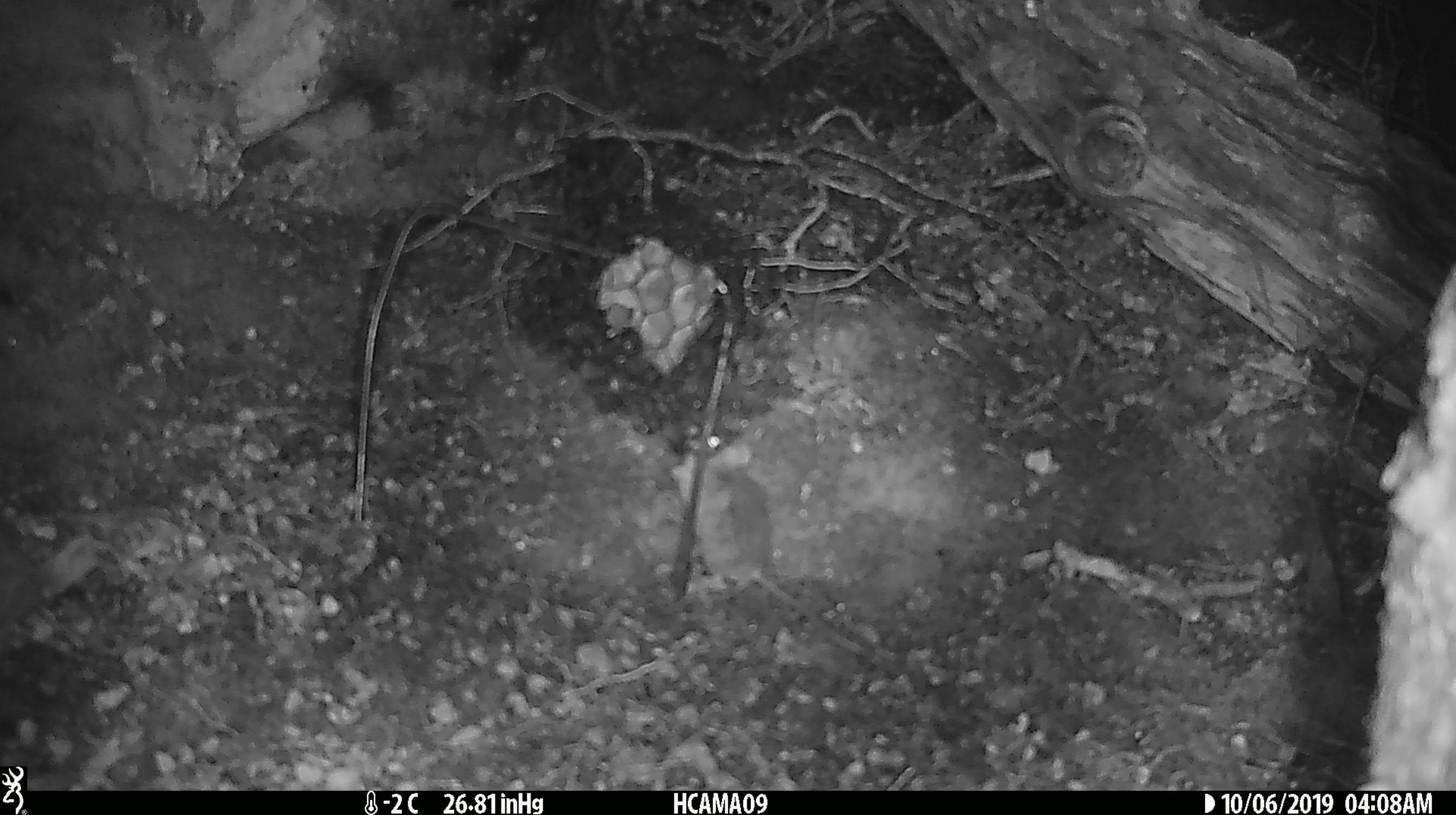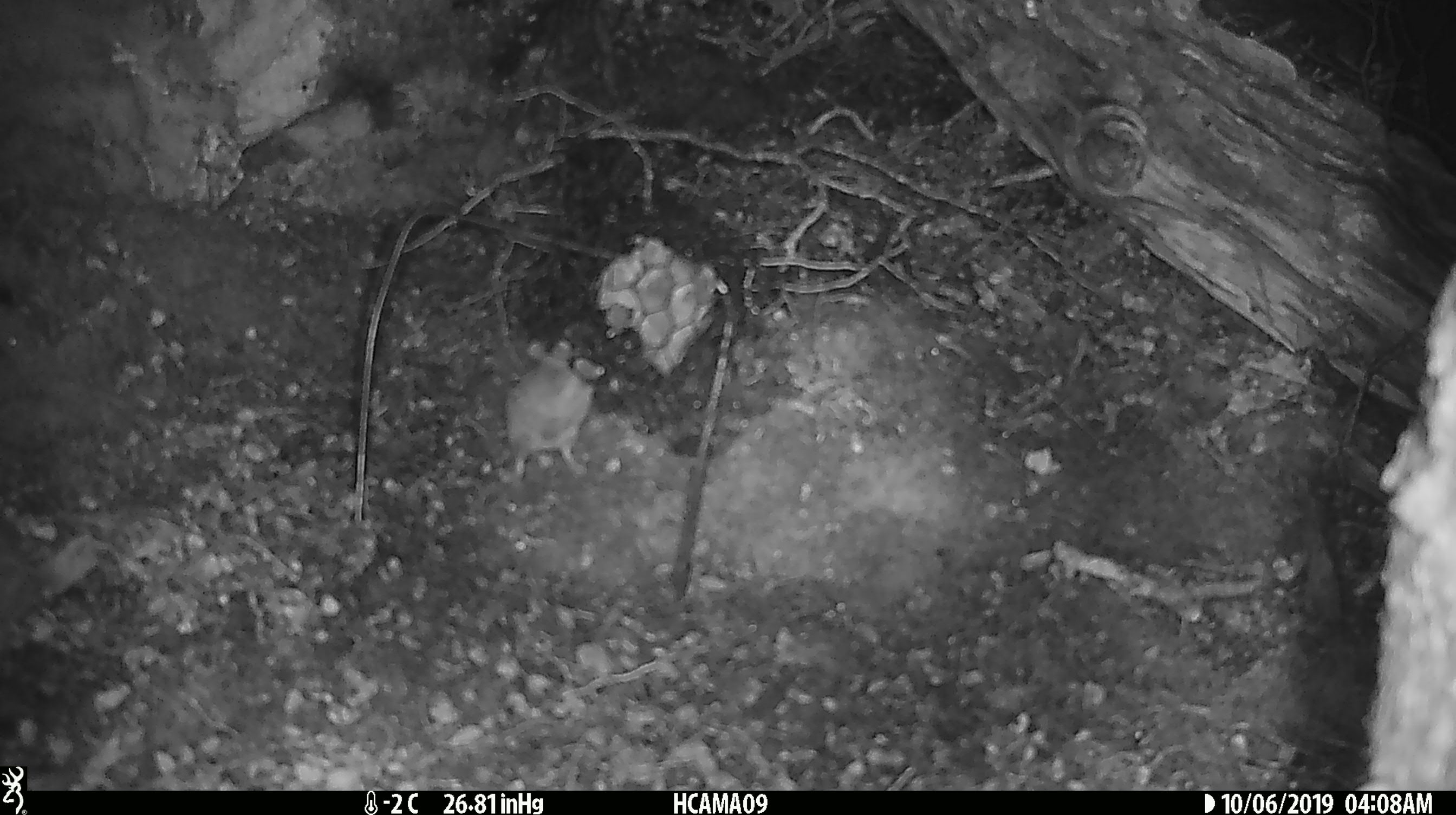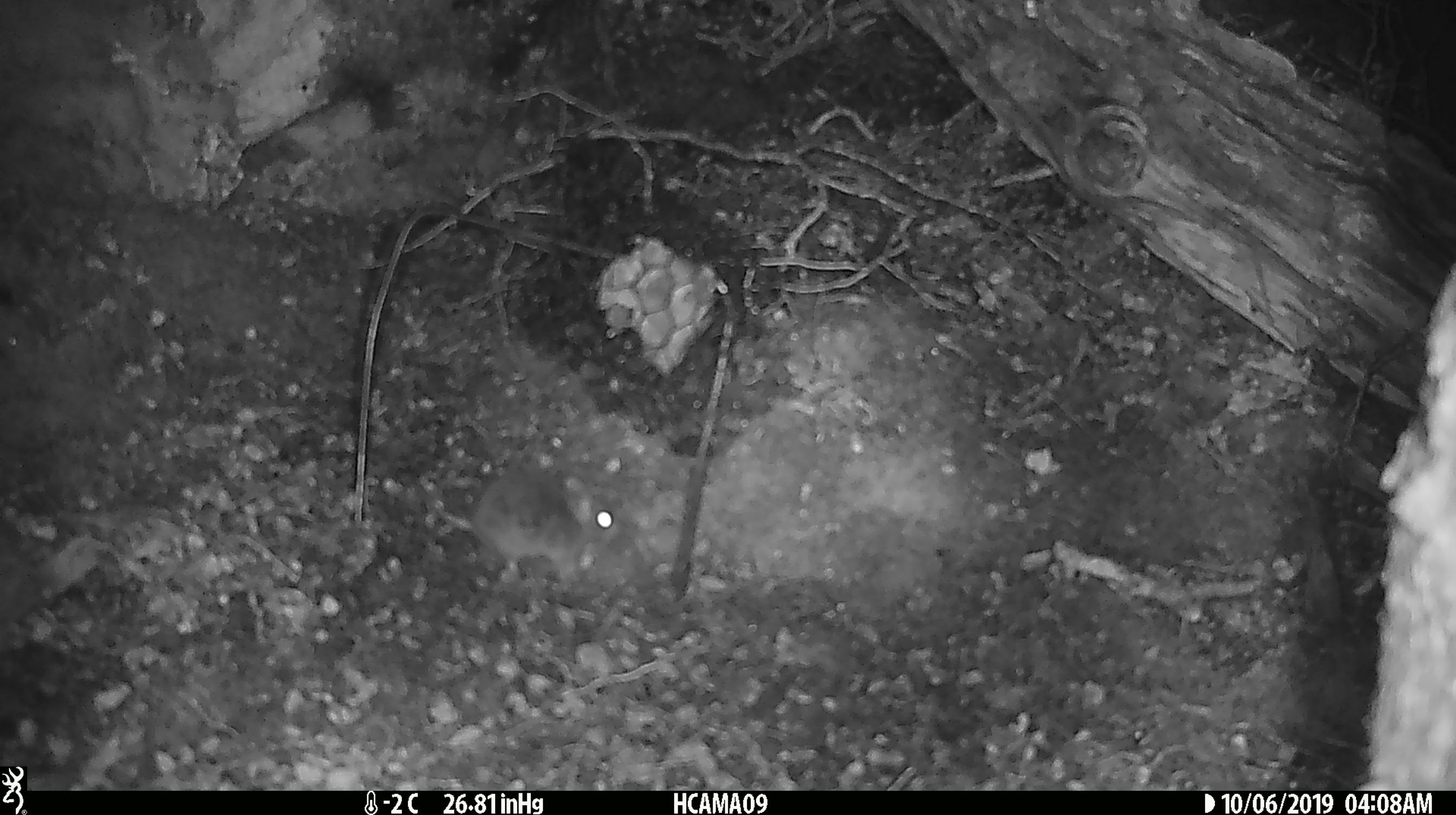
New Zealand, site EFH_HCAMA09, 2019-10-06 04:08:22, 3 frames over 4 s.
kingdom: Animalia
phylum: Chordata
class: Mammalia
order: Rodentia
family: Muridae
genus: Mus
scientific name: Mus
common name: mouse